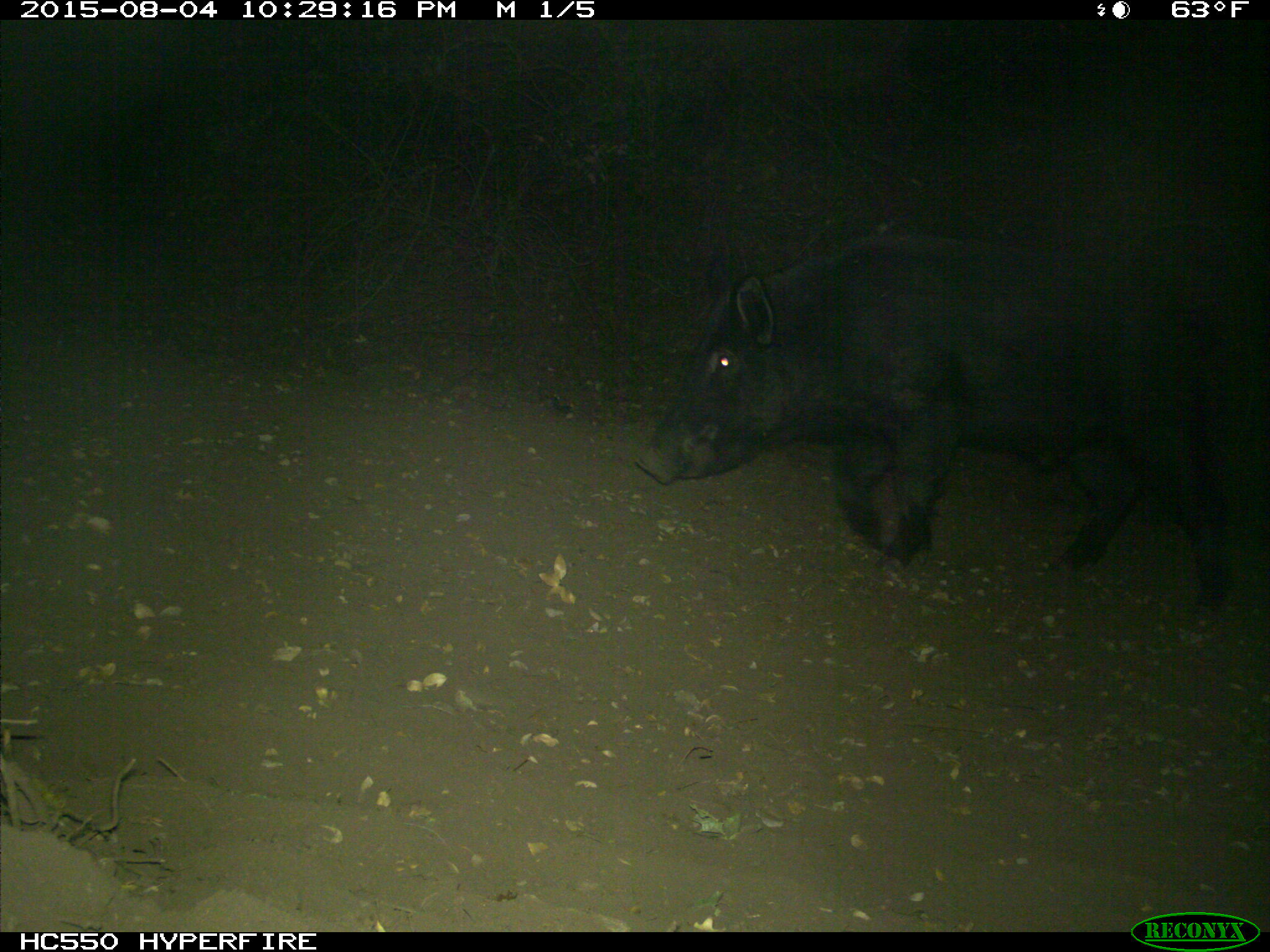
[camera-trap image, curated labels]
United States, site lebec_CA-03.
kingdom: Animalia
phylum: Chordata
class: Mammalia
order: Artiodactyla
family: Suidae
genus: Sus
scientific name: Sus scrofa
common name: wild boar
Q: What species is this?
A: Sus scrofa (wild boar).